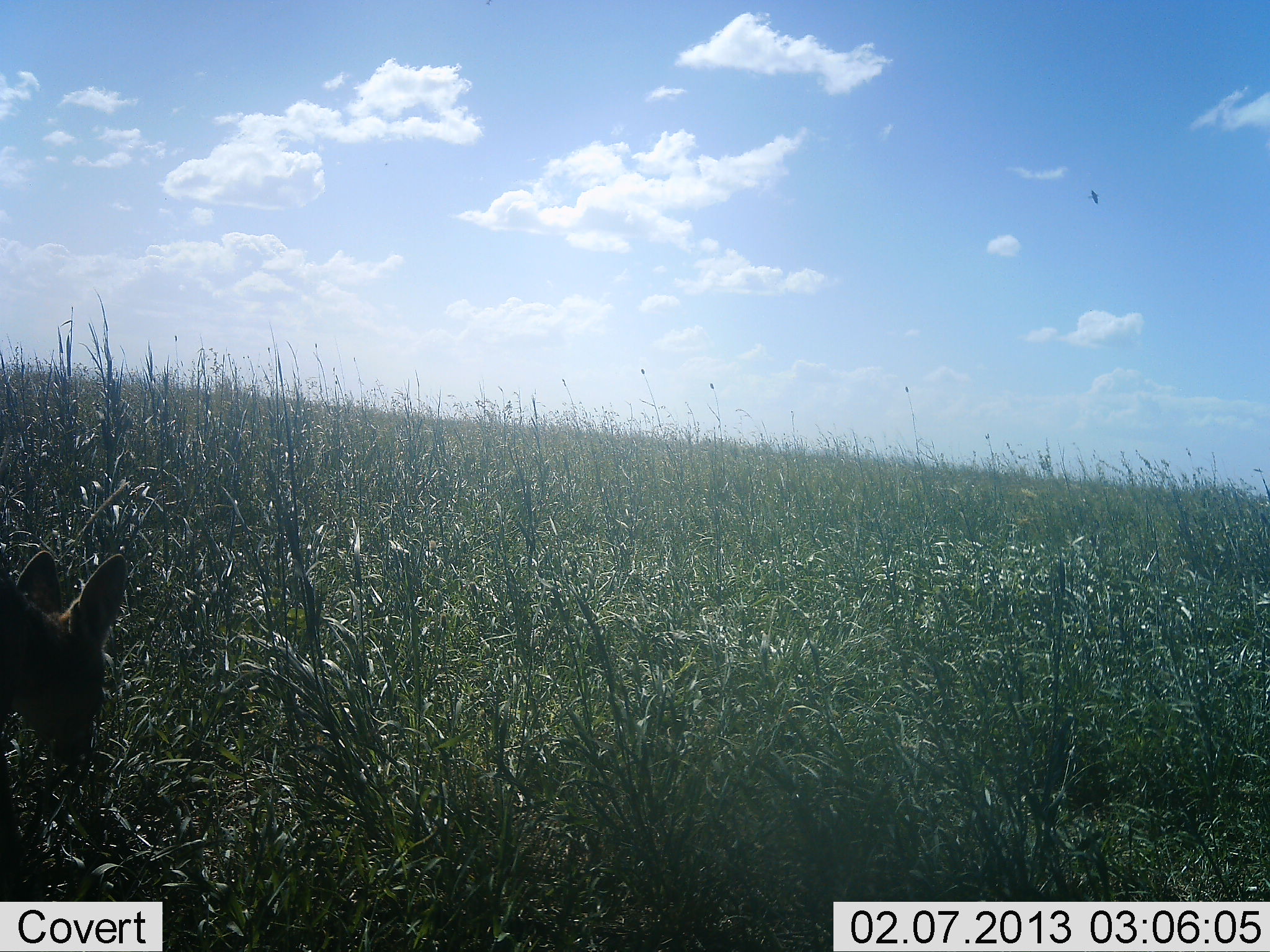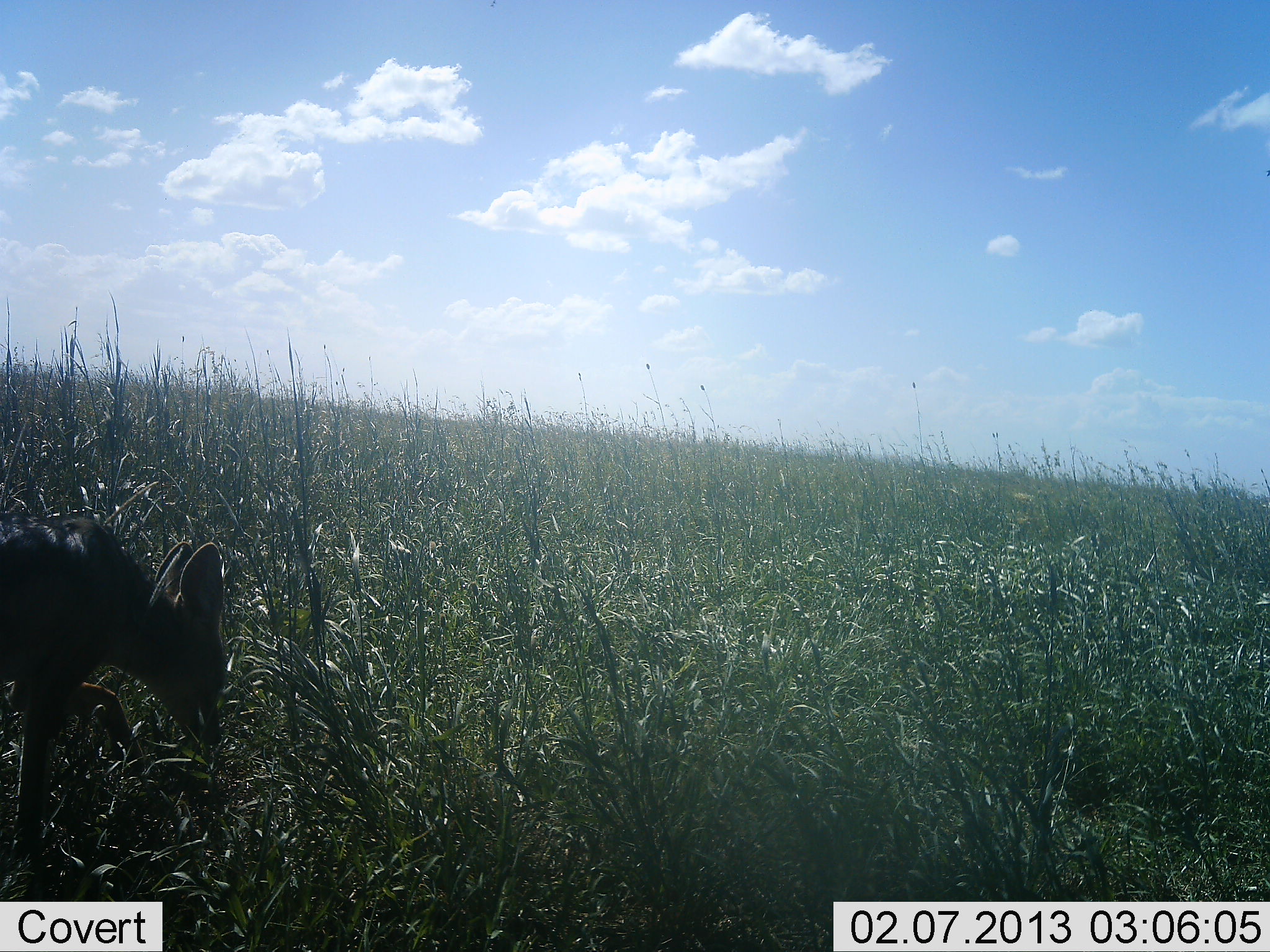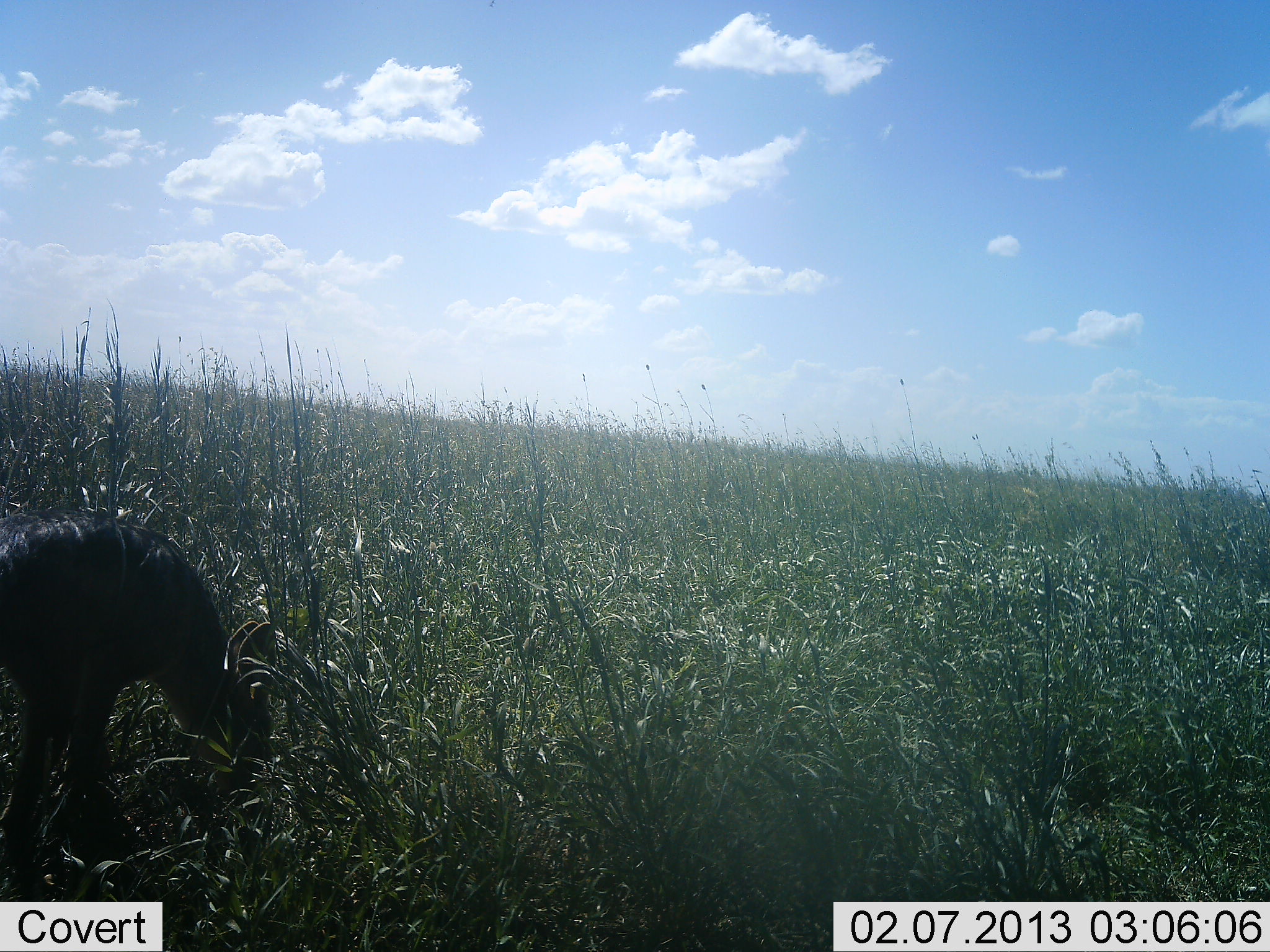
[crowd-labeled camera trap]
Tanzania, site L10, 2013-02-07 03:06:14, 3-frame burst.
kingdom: Animalia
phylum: Chordata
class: Mammalia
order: Carnivora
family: Canidae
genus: Otocyon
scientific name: Otocyon megalotis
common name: bat-eared fox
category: batearedfox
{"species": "batearedfox (bat-eared fox) (Otocyon megalotis)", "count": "1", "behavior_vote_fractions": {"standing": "12%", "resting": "0%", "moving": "82%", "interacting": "0%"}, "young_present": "0%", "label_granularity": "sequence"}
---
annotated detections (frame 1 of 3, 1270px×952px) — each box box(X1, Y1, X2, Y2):
animal: box(0, 550, 130, 901); box(1087, 189, 1101, 204)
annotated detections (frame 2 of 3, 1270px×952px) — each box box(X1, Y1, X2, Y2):
animal: box(0, 513, 228, 901); box(1265, 169, 1270, 177)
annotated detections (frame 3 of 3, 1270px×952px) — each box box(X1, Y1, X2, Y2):
animal: box(0, 505, 280, 901)